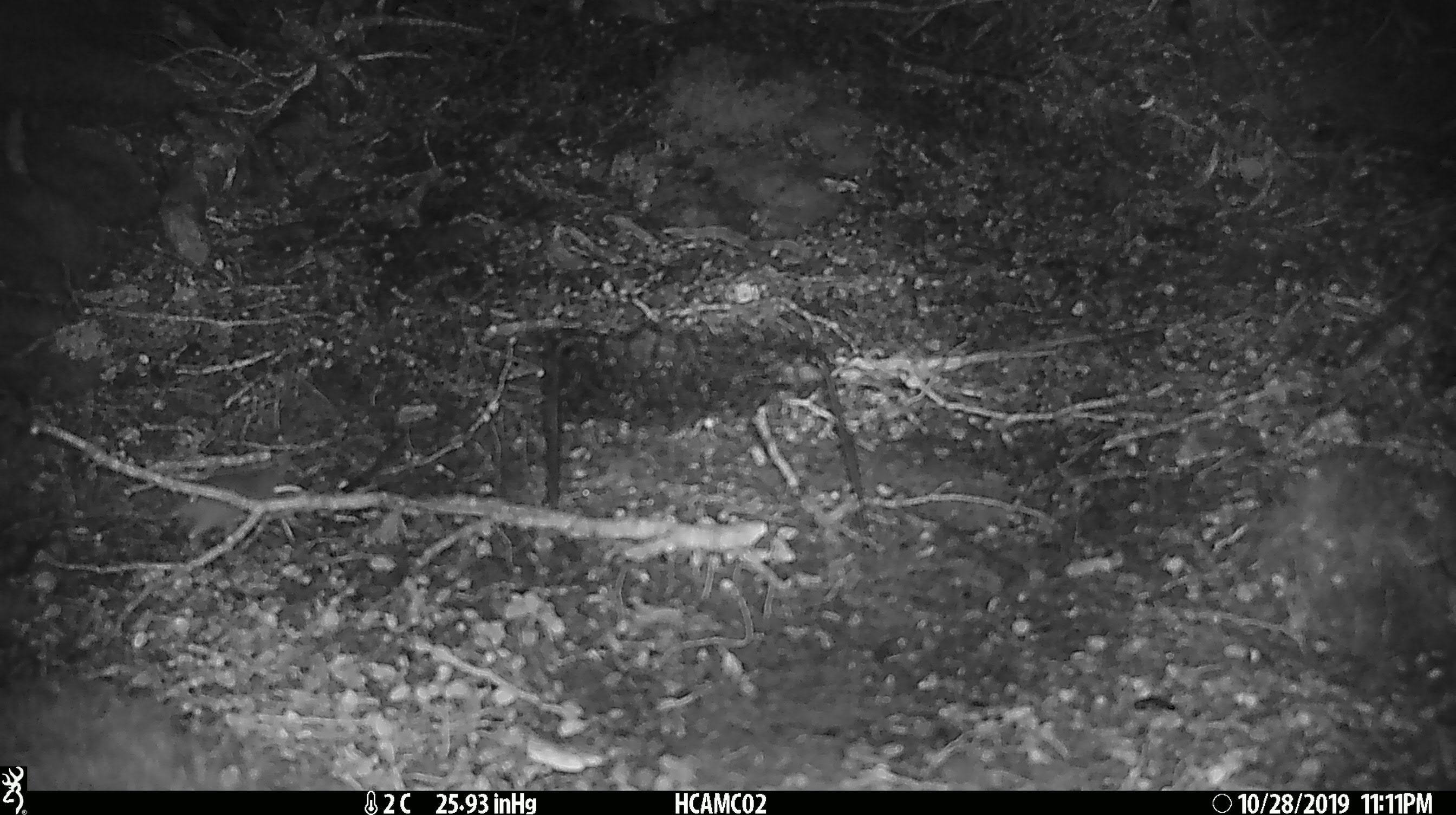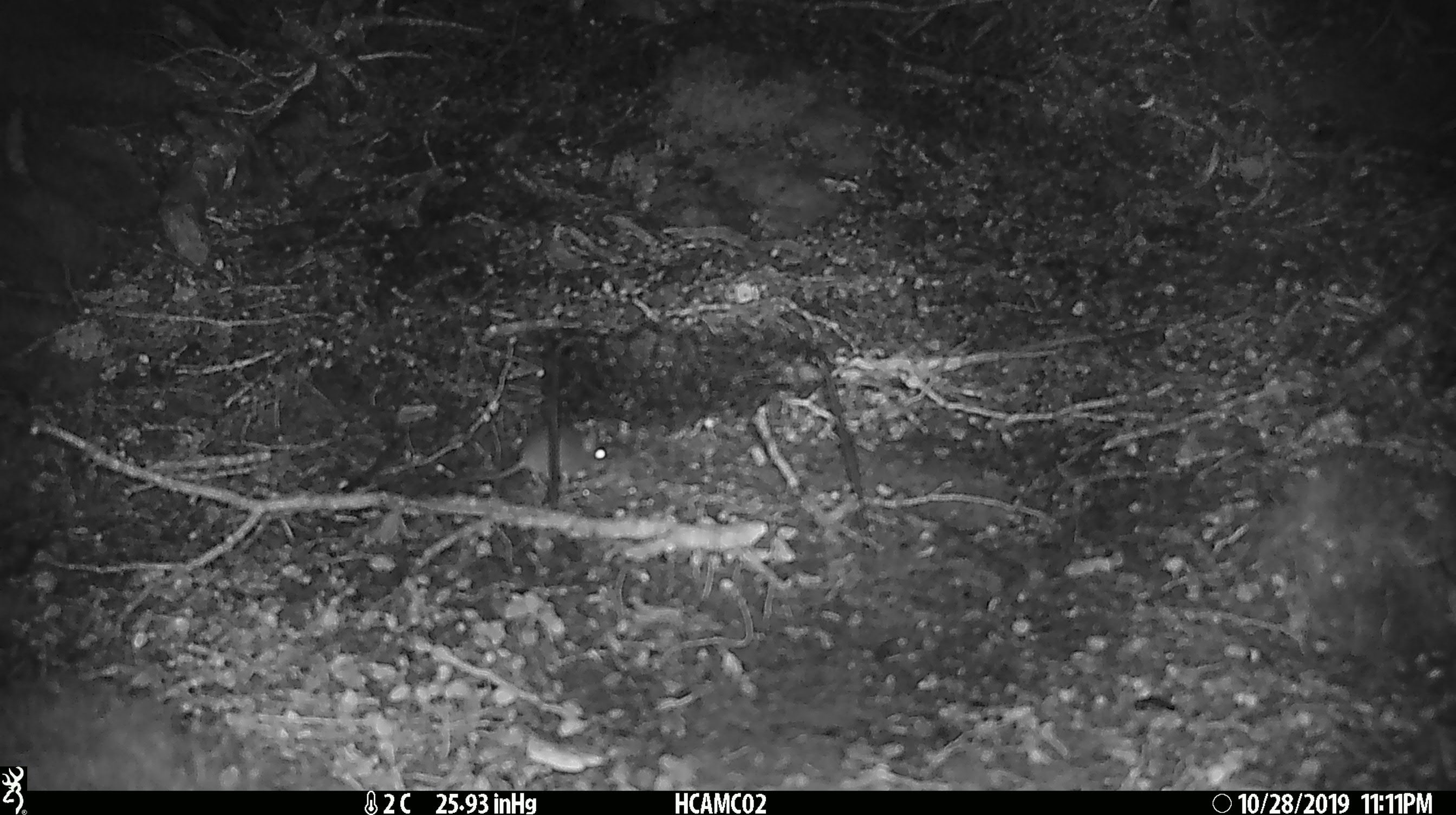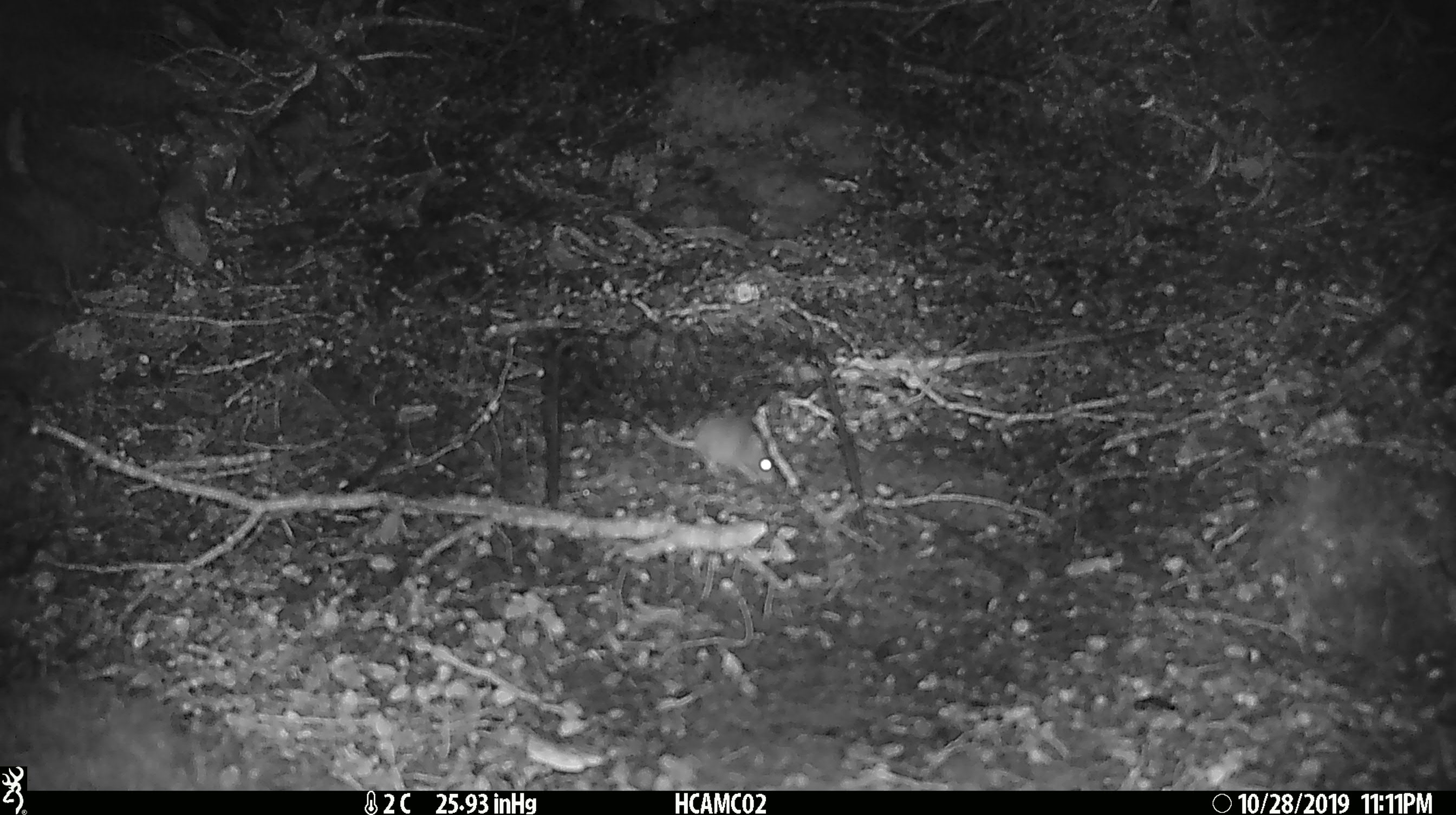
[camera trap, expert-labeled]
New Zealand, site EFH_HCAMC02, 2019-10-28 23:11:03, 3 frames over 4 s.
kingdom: Animalia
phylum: Chordata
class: Mammalia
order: Rodentia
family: Muridae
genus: Mus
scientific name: Mus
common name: mouse